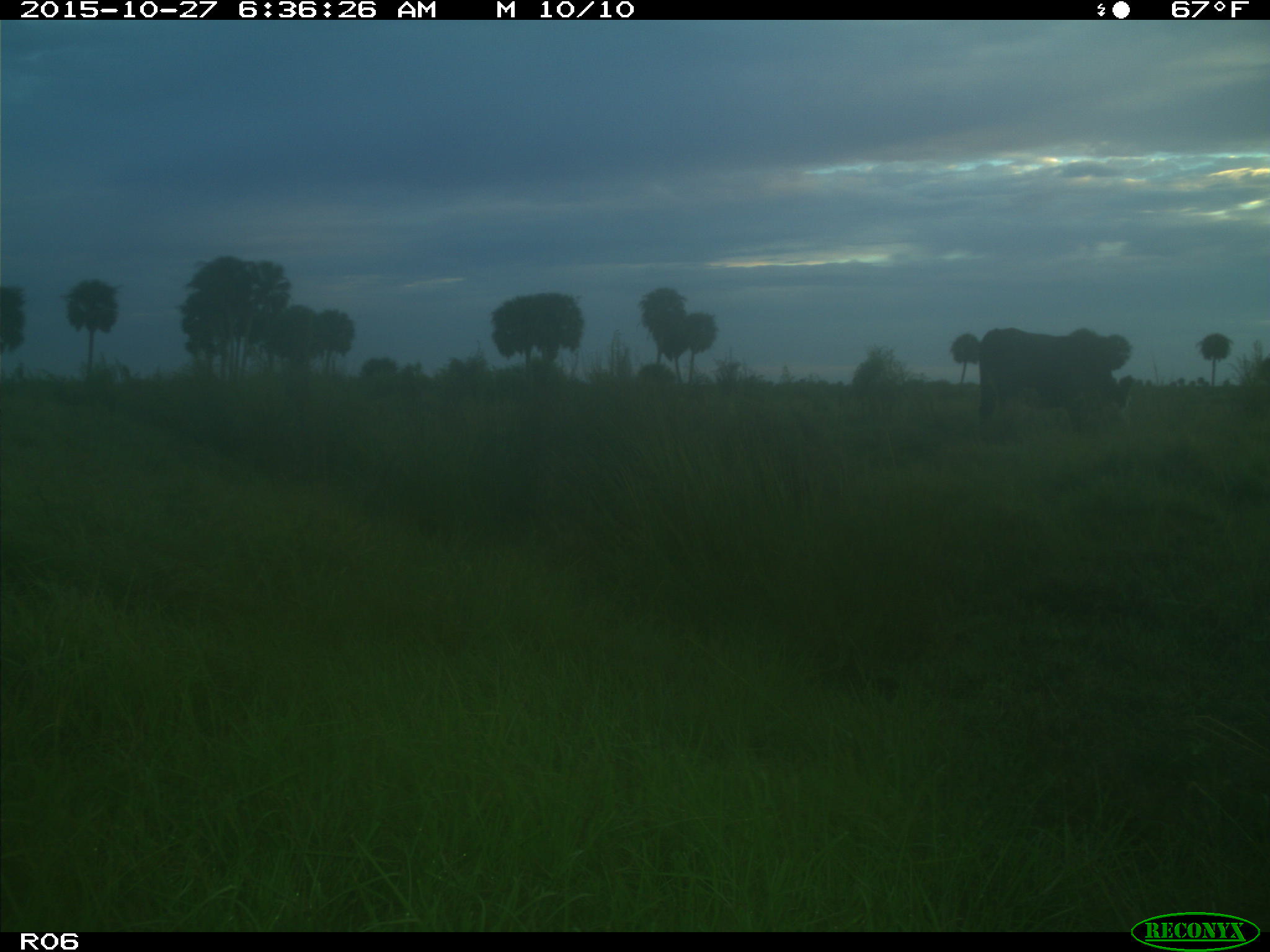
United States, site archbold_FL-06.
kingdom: Animalia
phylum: Chordata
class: Mammalia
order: Artiodactyla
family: Bovidae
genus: Bos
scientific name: Bos taurus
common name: domestic cow